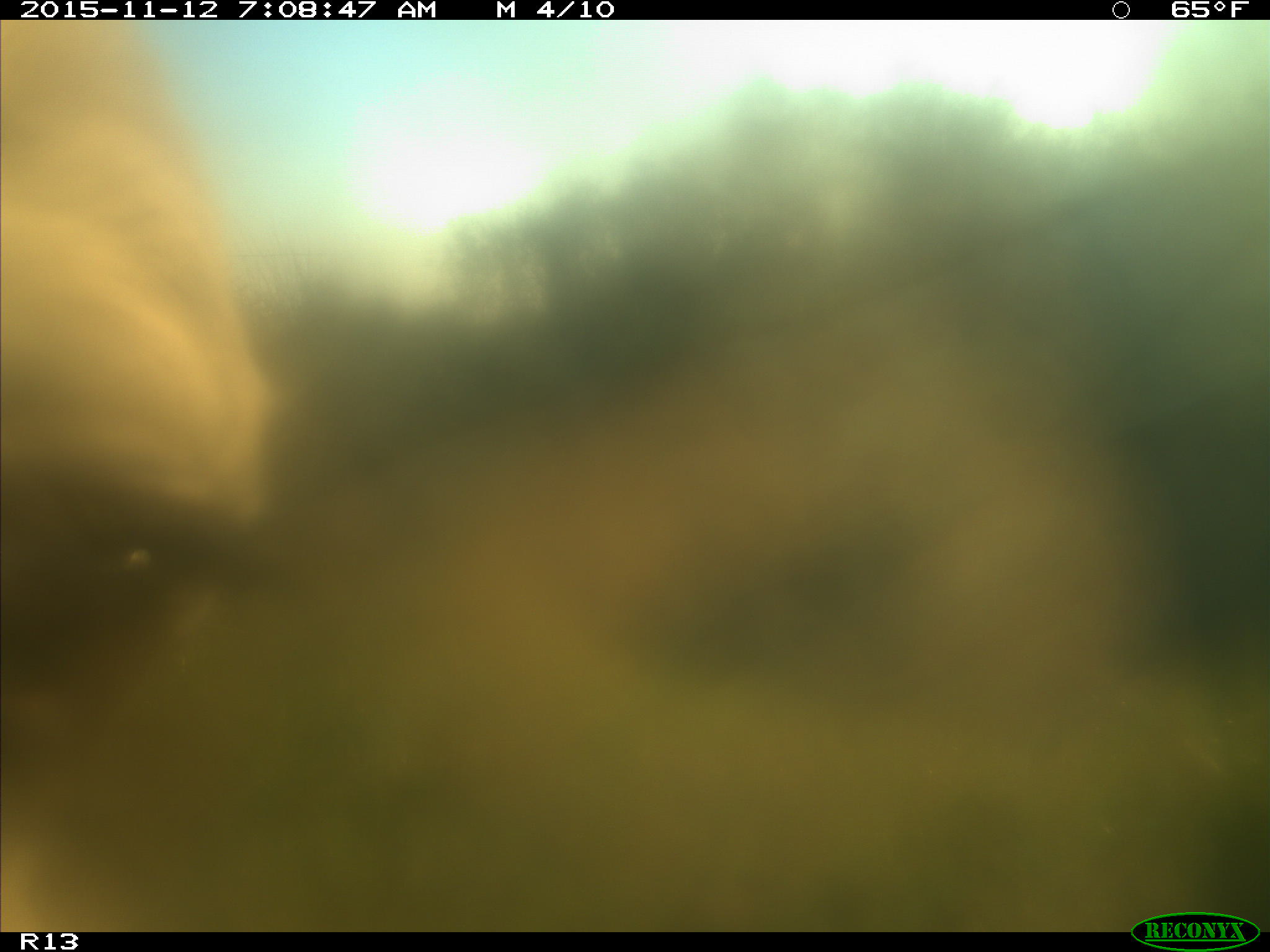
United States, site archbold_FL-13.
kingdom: Animalia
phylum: Chordata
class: Mammalia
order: Artiodactyla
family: Bovidae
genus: Bos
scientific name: Bos taurus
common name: domestic cow